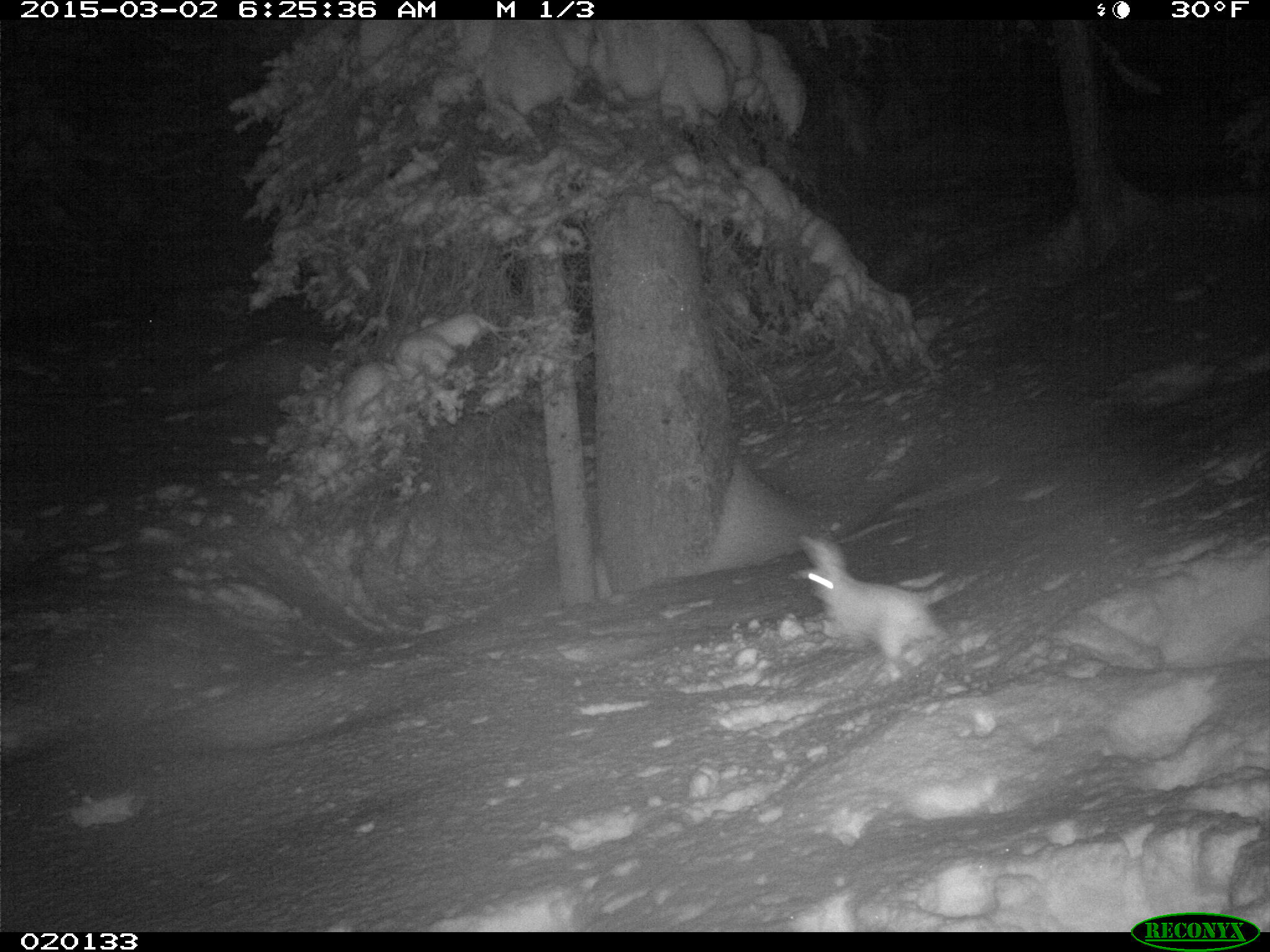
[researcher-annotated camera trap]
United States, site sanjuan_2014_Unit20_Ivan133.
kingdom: Animalia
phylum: Chordata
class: Mammalia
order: Lagomorpha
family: Leporidae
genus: Lepus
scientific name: Lepus americanus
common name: snowshoe hare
Lepus americanus (snowshoe hare).